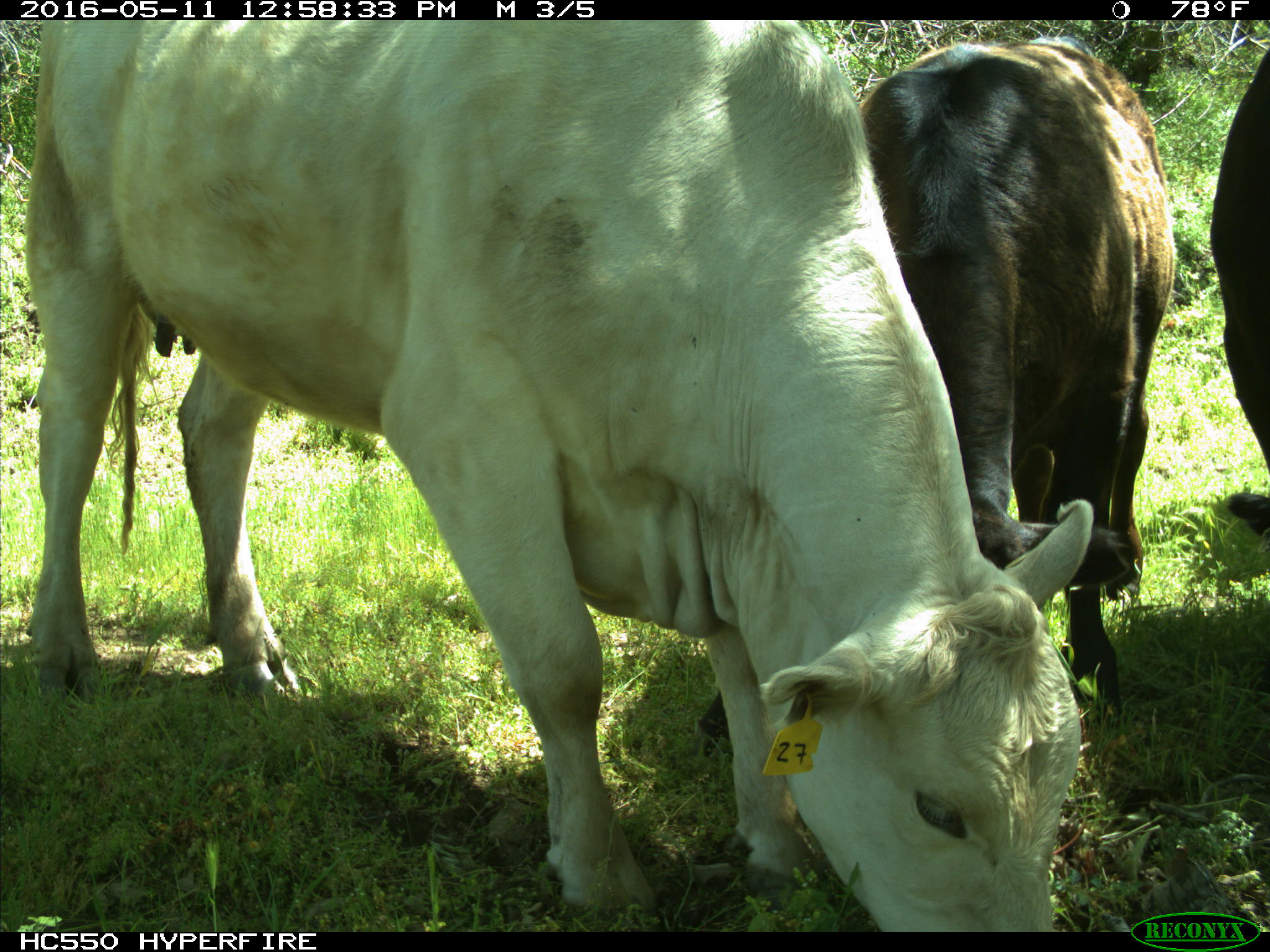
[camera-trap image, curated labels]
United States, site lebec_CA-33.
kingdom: Animalia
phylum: Chordata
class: Mammalia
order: Artiodactyla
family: Bovidae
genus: Bos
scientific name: Bos taurus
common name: domestic cow